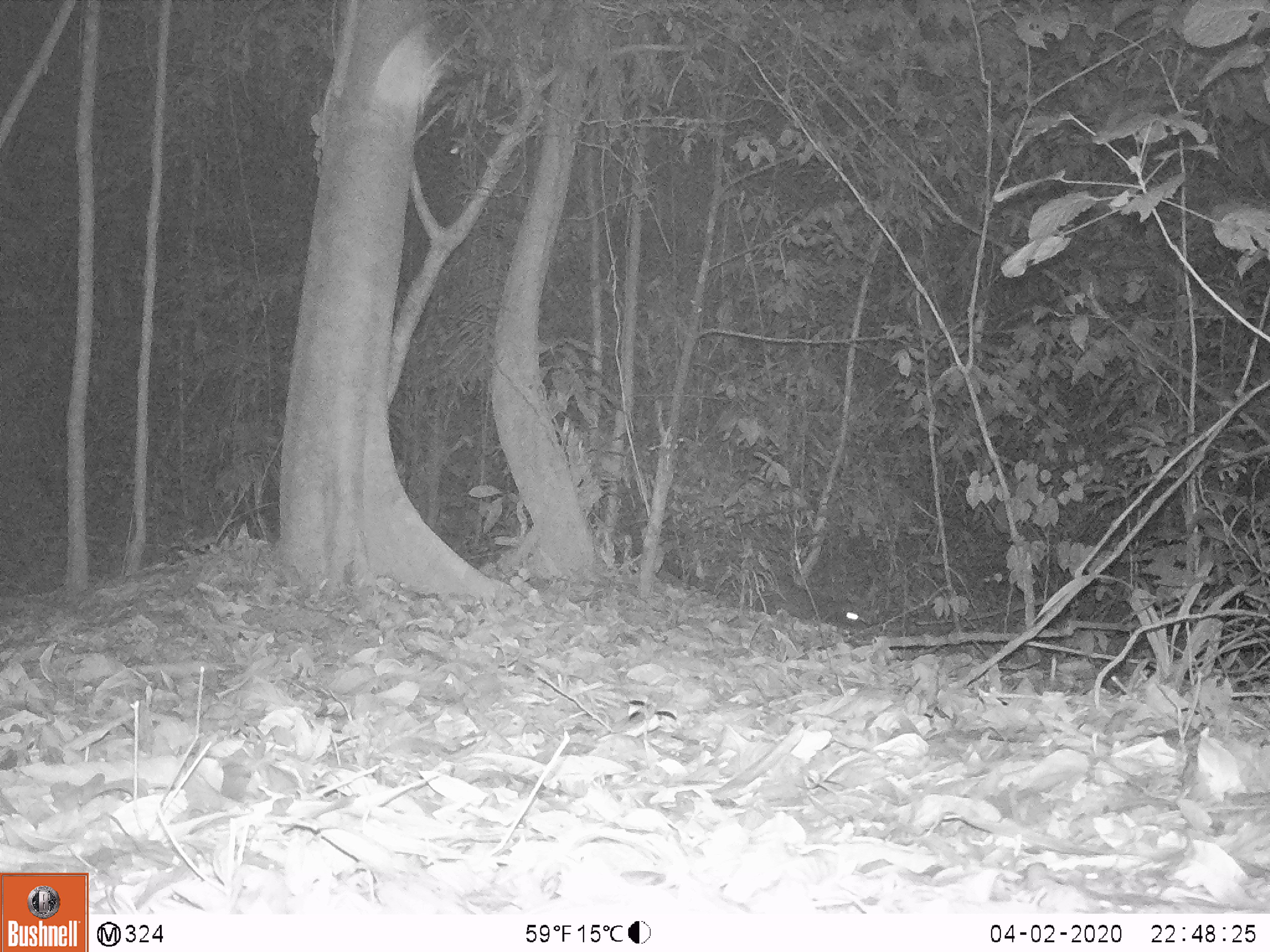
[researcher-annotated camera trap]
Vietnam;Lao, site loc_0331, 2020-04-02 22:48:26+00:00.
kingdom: Animalia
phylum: Chordata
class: Mammalia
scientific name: Mammalia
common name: mammal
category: unidentified small mammal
Unidentified small mammal (mammal) (Mammalia). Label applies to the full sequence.